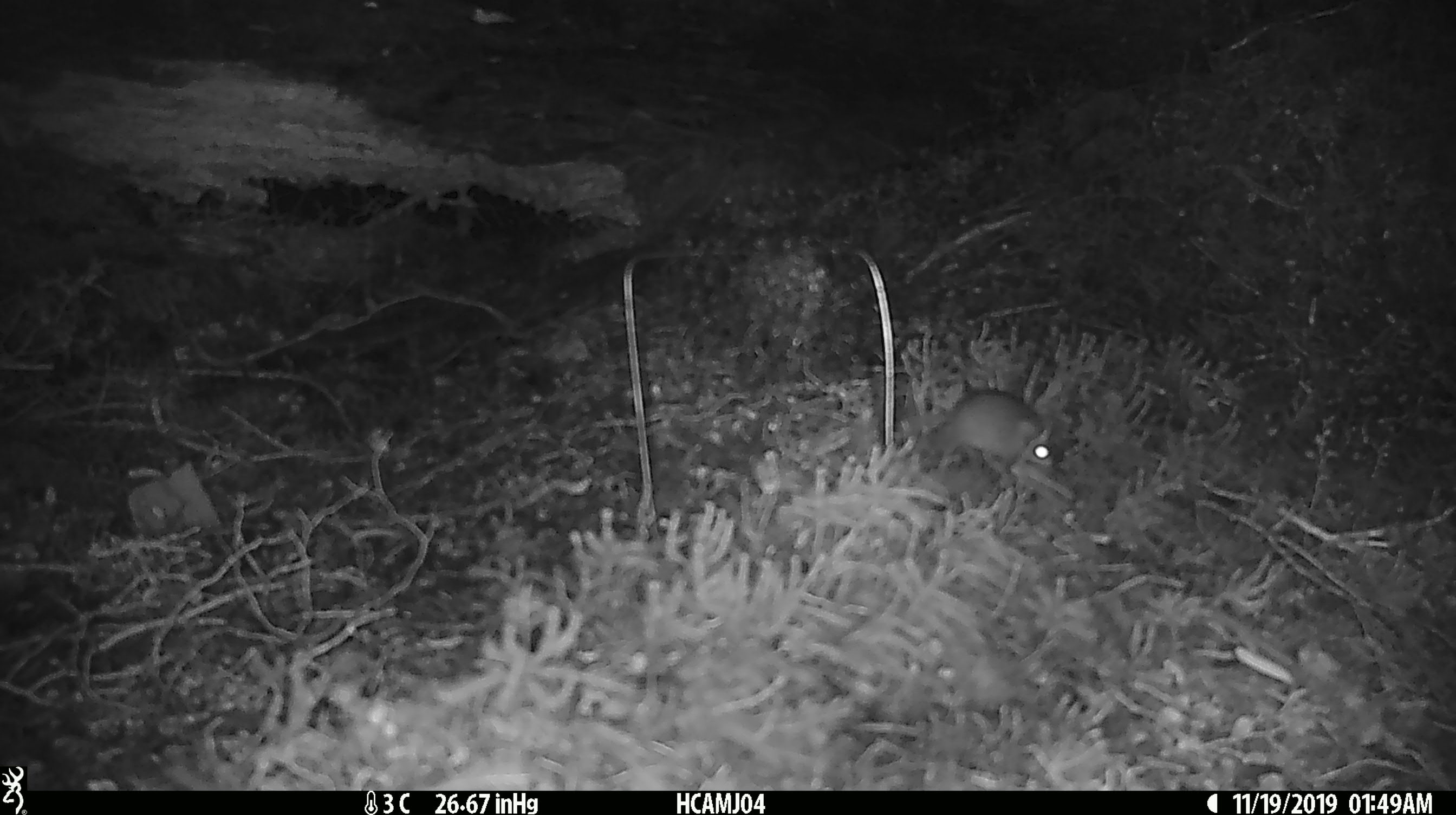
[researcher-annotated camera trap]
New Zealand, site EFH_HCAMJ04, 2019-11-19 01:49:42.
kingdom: Animalia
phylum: Chordata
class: Mammalia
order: Rodentia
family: Muridae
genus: Mus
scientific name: Mus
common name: mouse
Mouse (Mus).